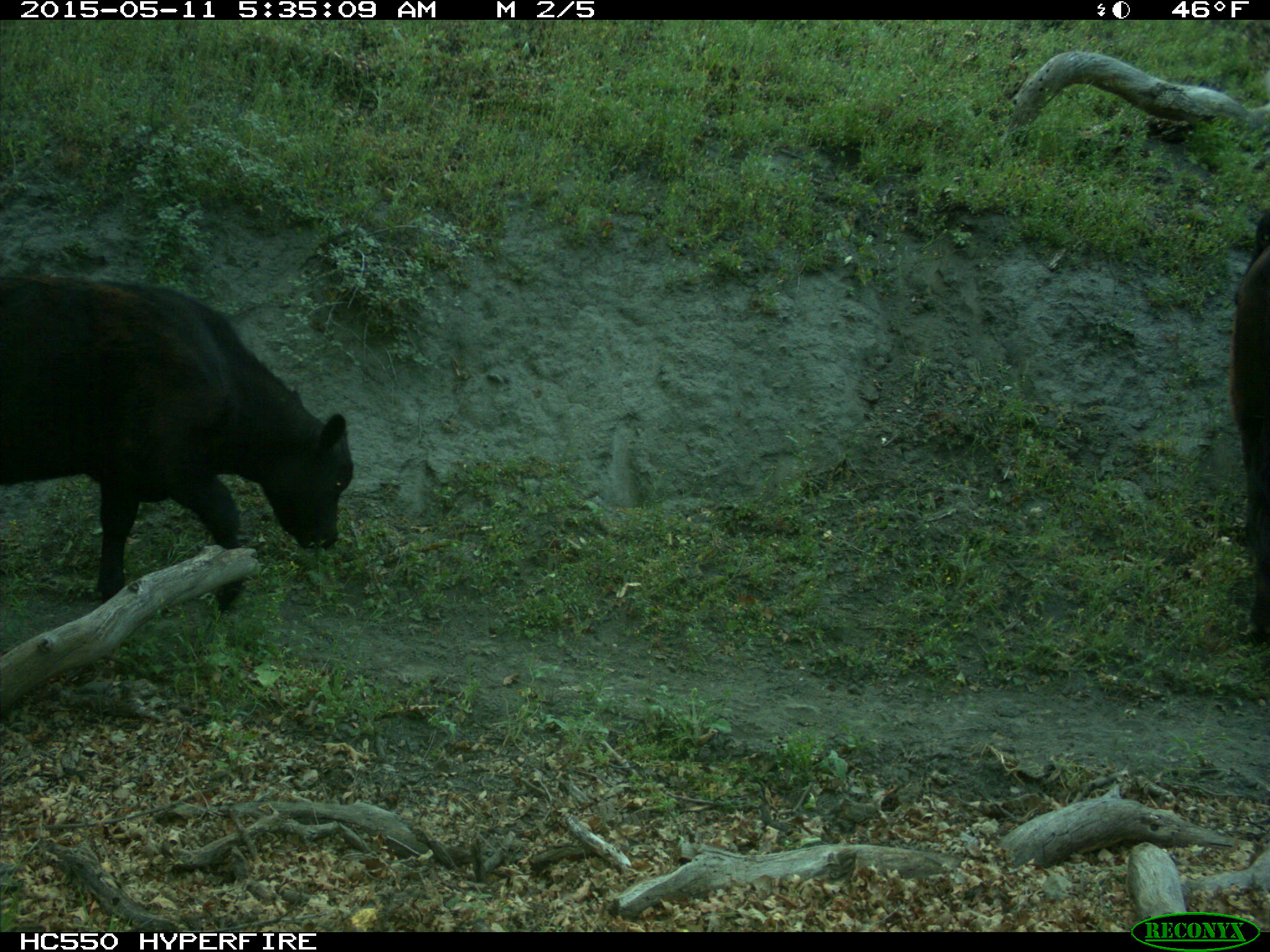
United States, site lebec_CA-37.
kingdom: Animalia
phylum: Chordata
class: Mammalia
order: Artiodactyla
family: Bovidae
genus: Bos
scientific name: Bos taurus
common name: domestic cow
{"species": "Bos taurus (domestic cow)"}